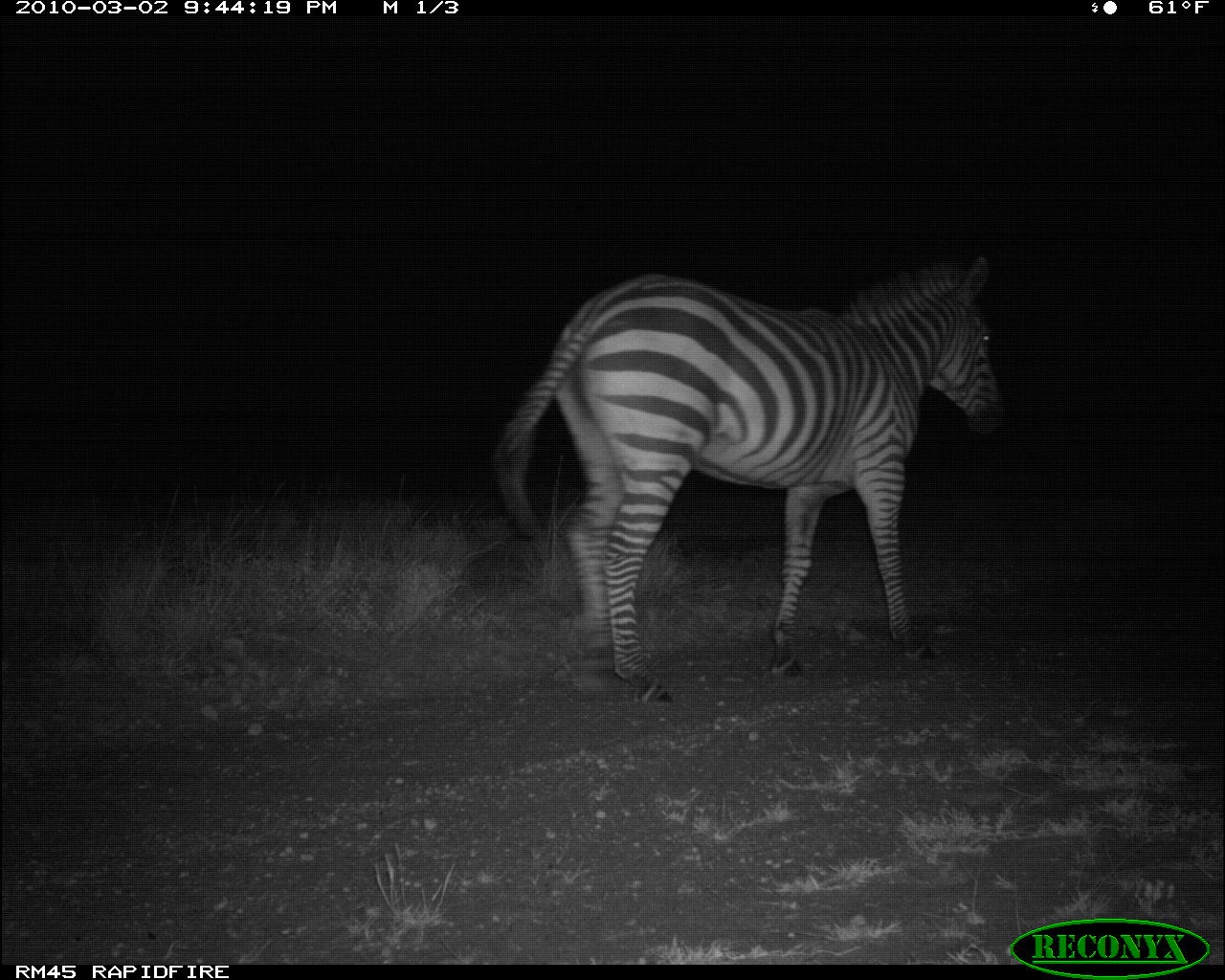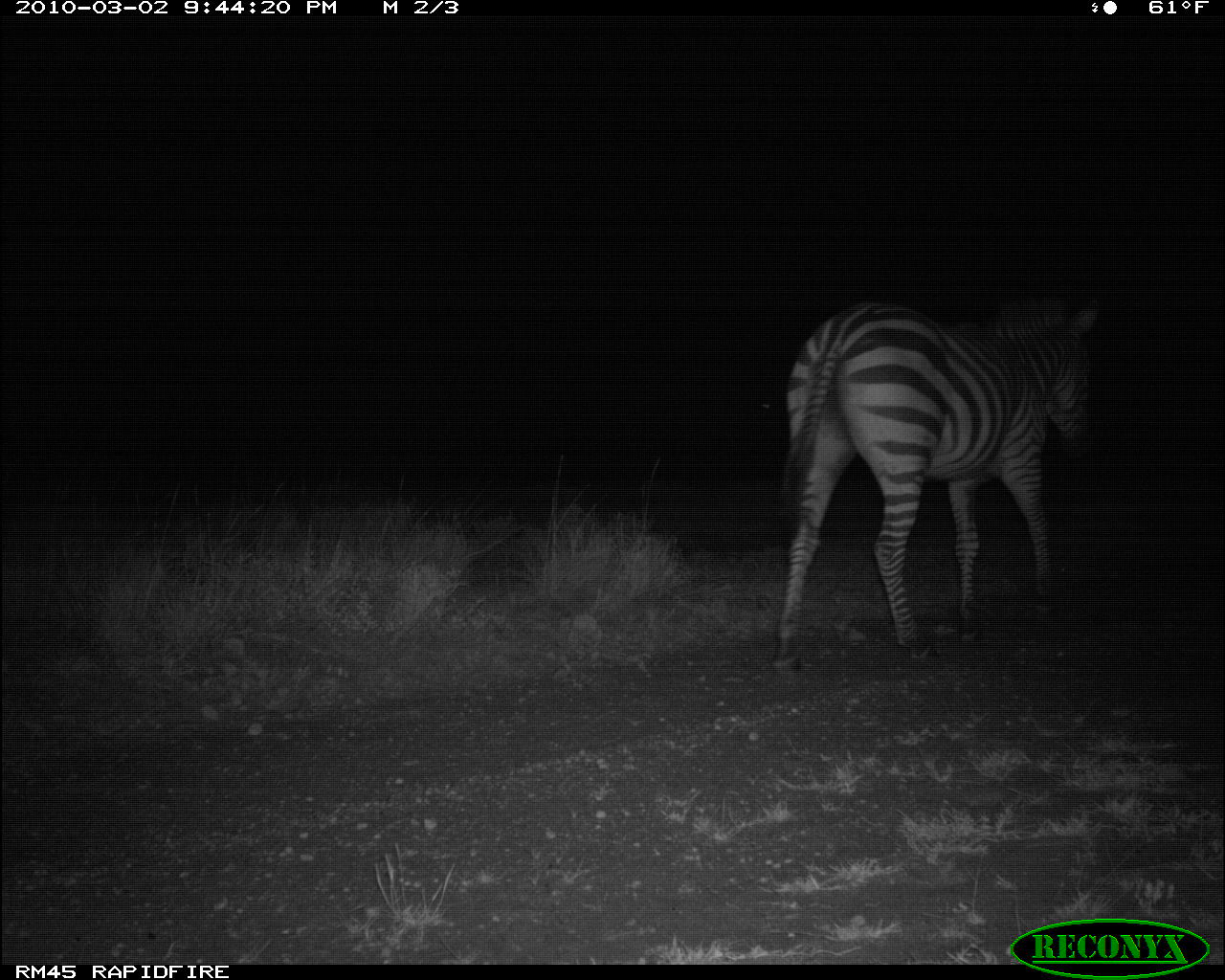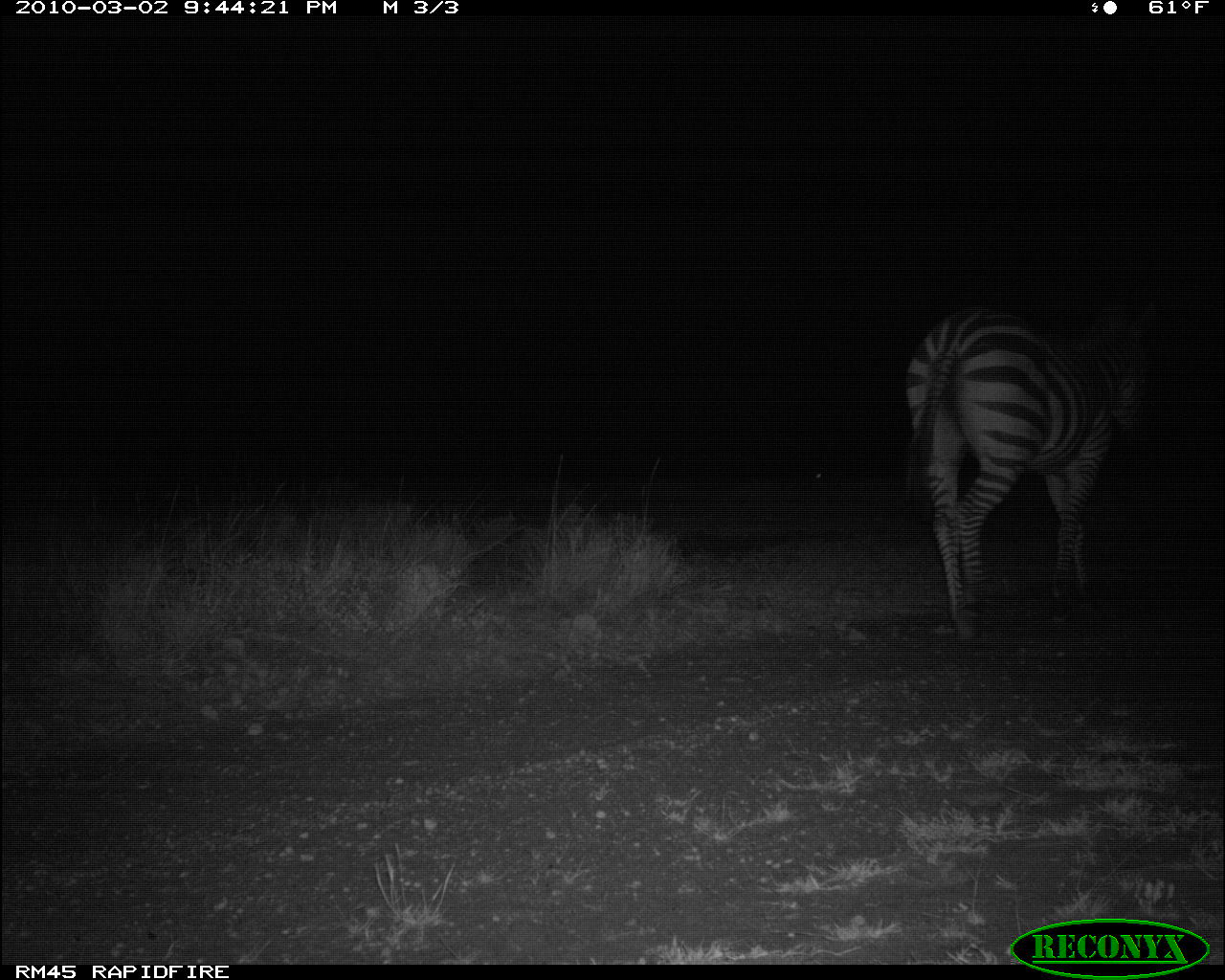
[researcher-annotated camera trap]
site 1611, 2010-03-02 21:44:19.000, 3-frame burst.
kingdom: Animalia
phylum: Chordata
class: Mammalia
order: Perissodactyla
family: Equidae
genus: Equus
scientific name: Equus quagga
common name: plains zebra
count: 1